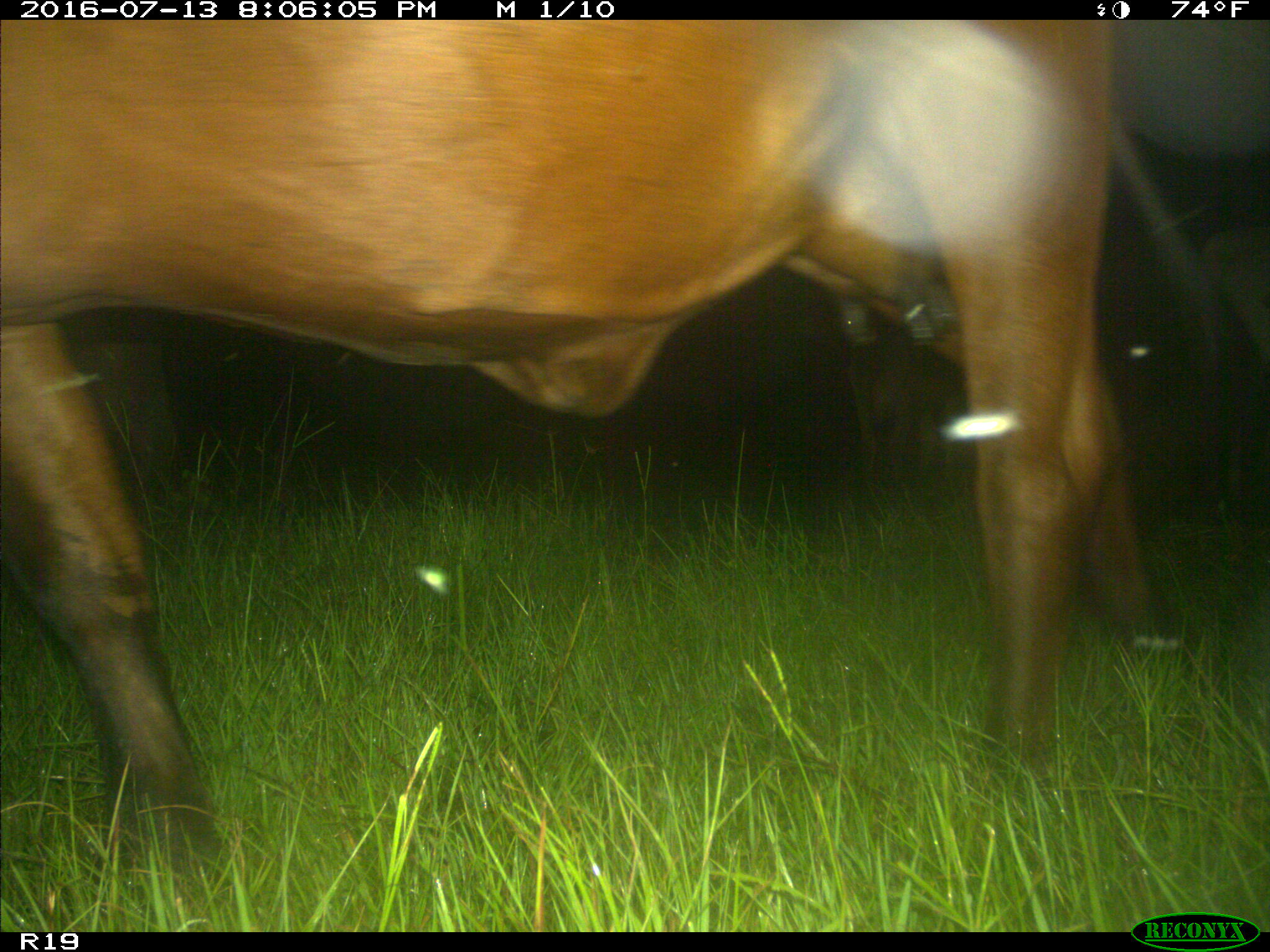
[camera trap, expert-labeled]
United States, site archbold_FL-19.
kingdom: Animalia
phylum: Chordata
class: Mammalia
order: Artiodactyla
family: Bovidae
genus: Bos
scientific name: Bos taurus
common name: domestic cow